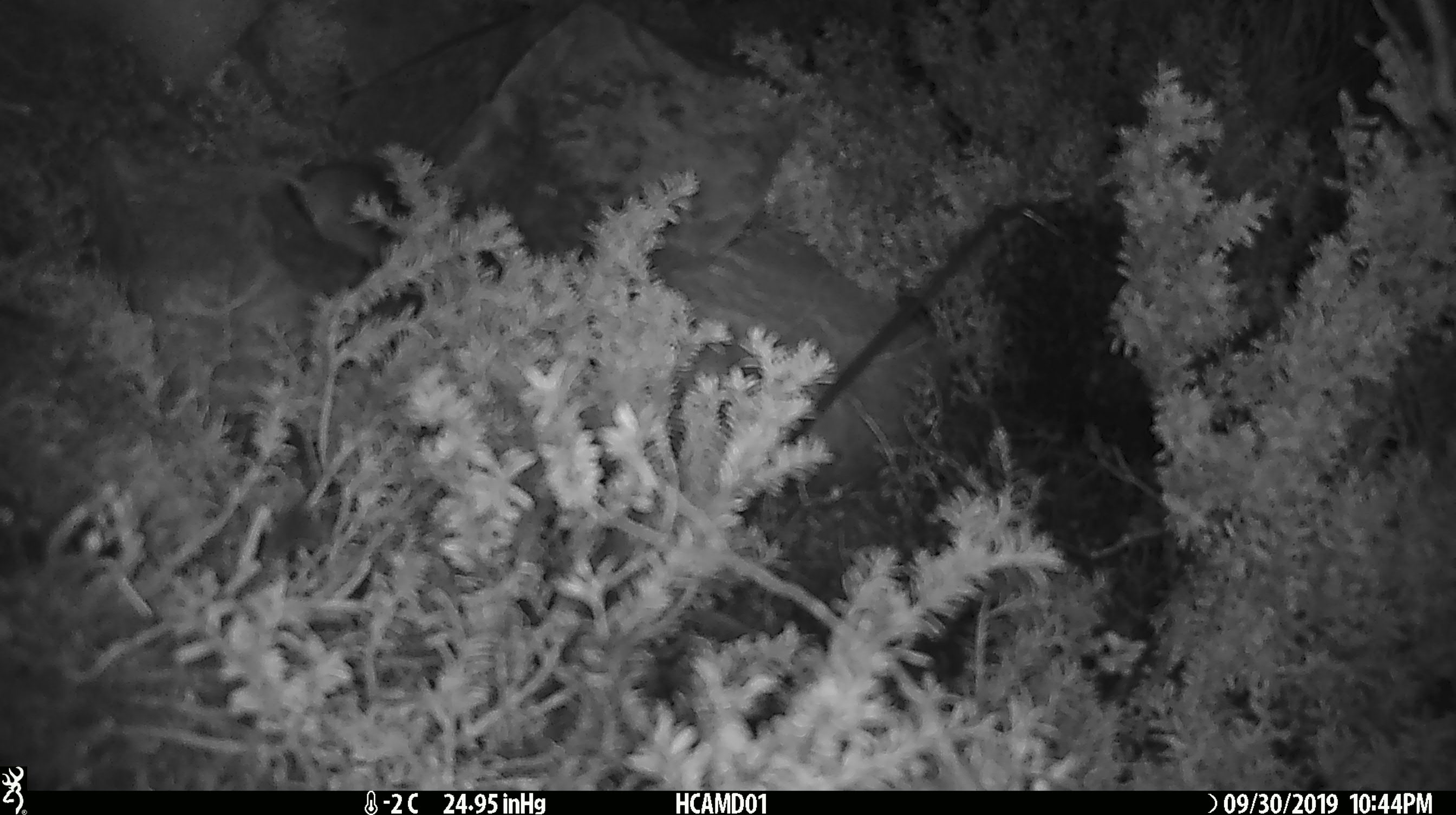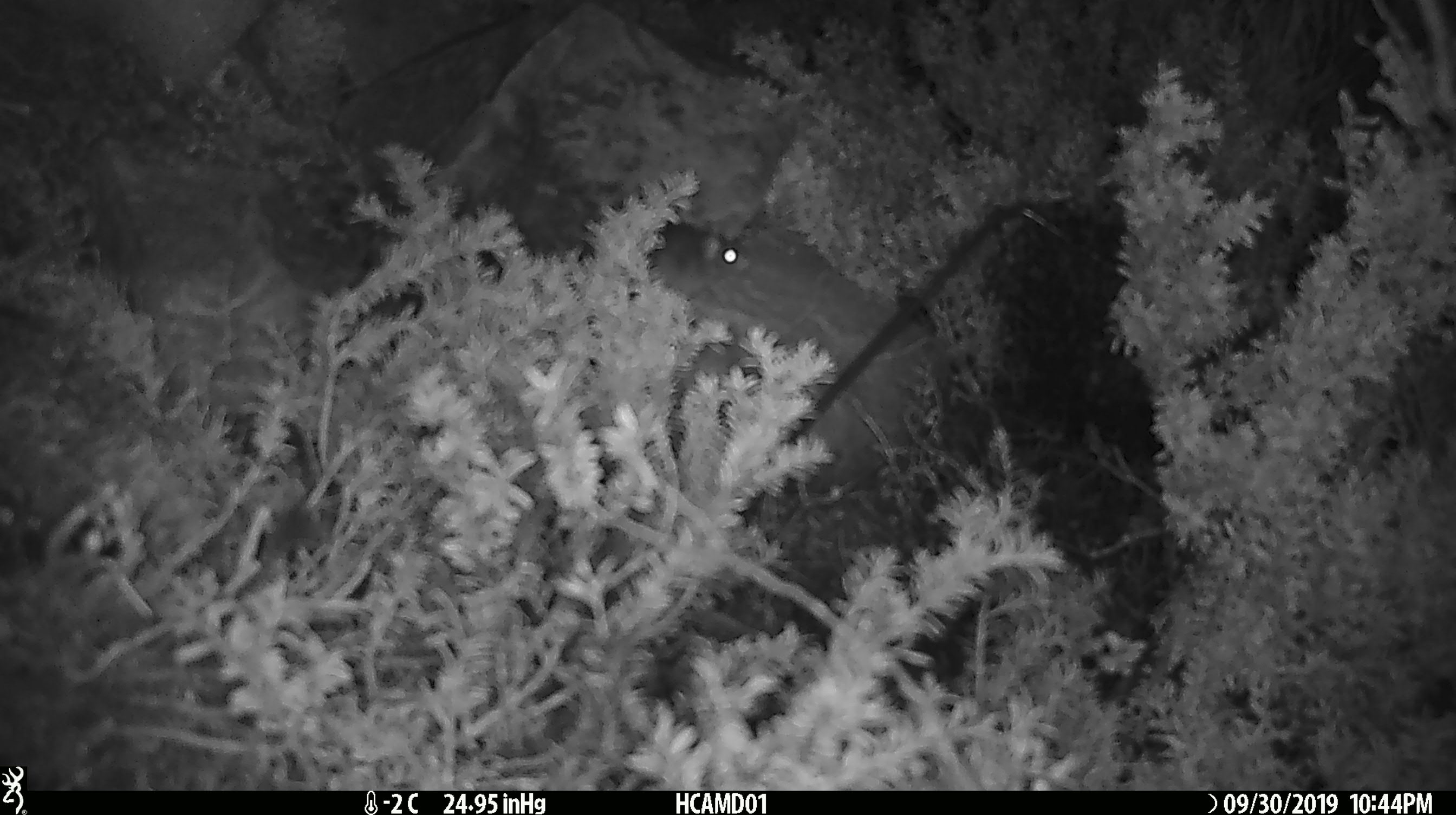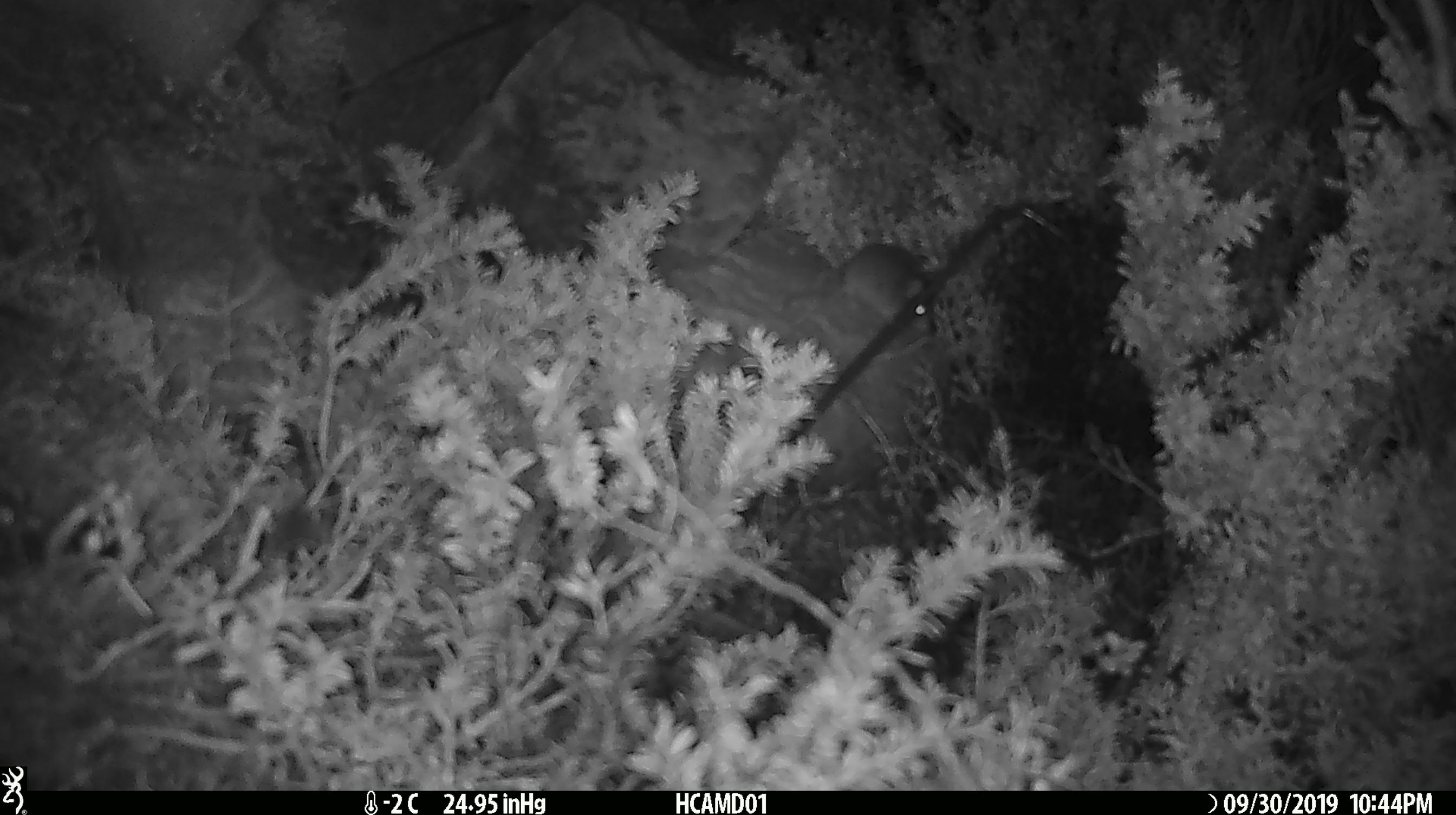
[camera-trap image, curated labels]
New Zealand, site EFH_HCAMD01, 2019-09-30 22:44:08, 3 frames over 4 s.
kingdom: Animalia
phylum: Chordata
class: Mammalia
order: Rodentia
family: Muridae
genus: Mus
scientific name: Mus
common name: mouse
Mouse (Mus).